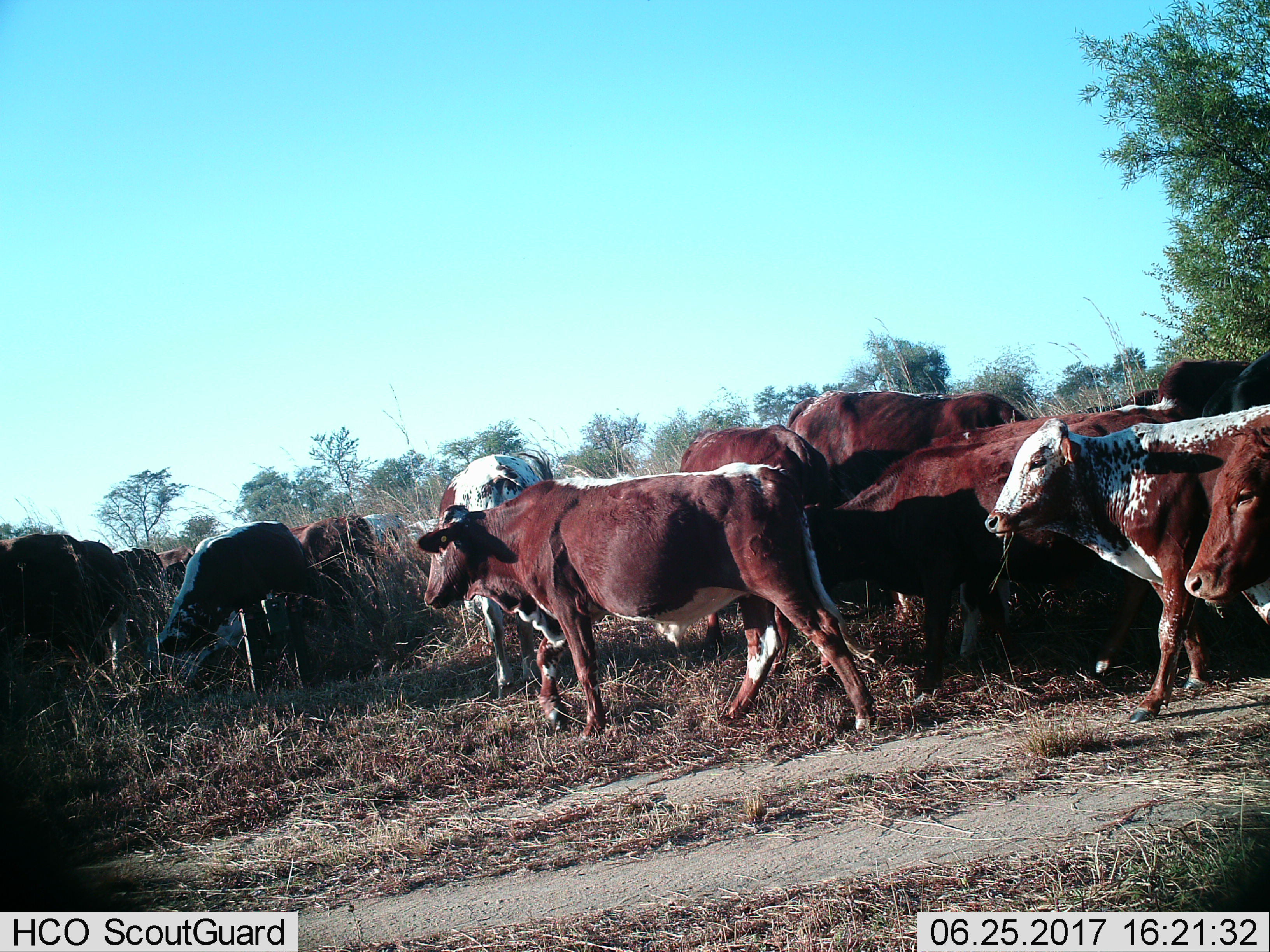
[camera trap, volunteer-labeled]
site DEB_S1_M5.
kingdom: Animalia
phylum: Chordata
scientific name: Vertebrata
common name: domestic animal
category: domesticanimal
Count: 11-50.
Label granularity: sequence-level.